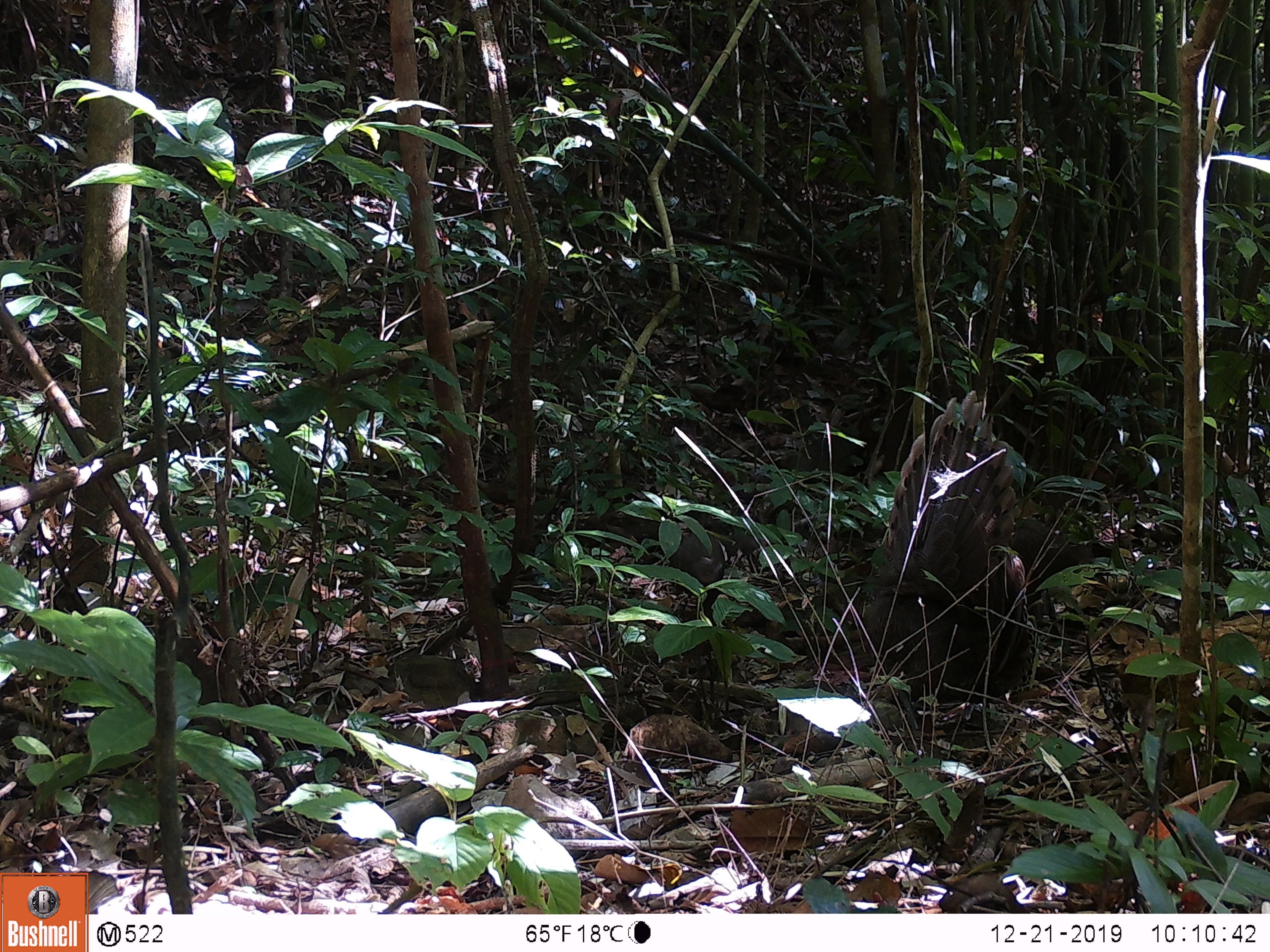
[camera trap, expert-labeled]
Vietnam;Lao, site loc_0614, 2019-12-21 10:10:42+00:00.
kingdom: Animalia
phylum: Chordata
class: Aves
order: Galliformes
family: Phasianidae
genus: Polyplectron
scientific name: Polyplectron bicalcaratum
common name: gray peacock-pheasant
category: grey peacock pheasant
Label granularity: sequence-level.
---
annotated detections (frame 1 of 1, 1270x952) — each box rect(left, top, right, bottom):
grey peacock pheasant: rect(861, 388, 1093, 732); rect(668, 530, 725, 627)